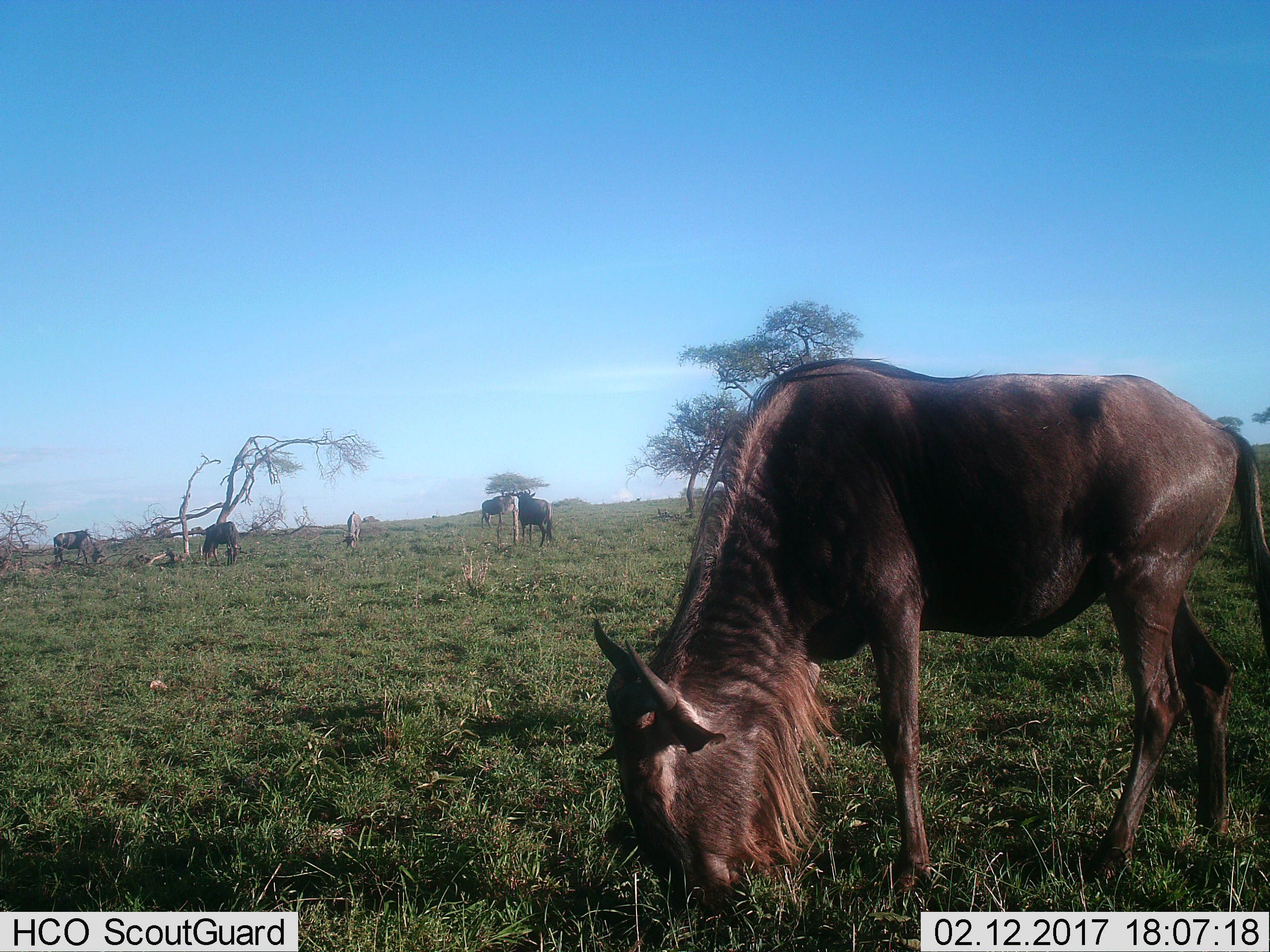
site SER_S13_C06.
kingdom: Animalia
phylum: Chordata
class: Mammalia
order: Artiodactyla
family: Bovidae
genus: Connochaetes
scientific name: Connochaetes taurinus taurinus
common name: blue wildebeest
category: wildebeestblue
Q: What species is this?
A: Wildebeestblue (blue wildebeest) (Connochaetes taurinus taurinus).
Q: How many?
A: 6.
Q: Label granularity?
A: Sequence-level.